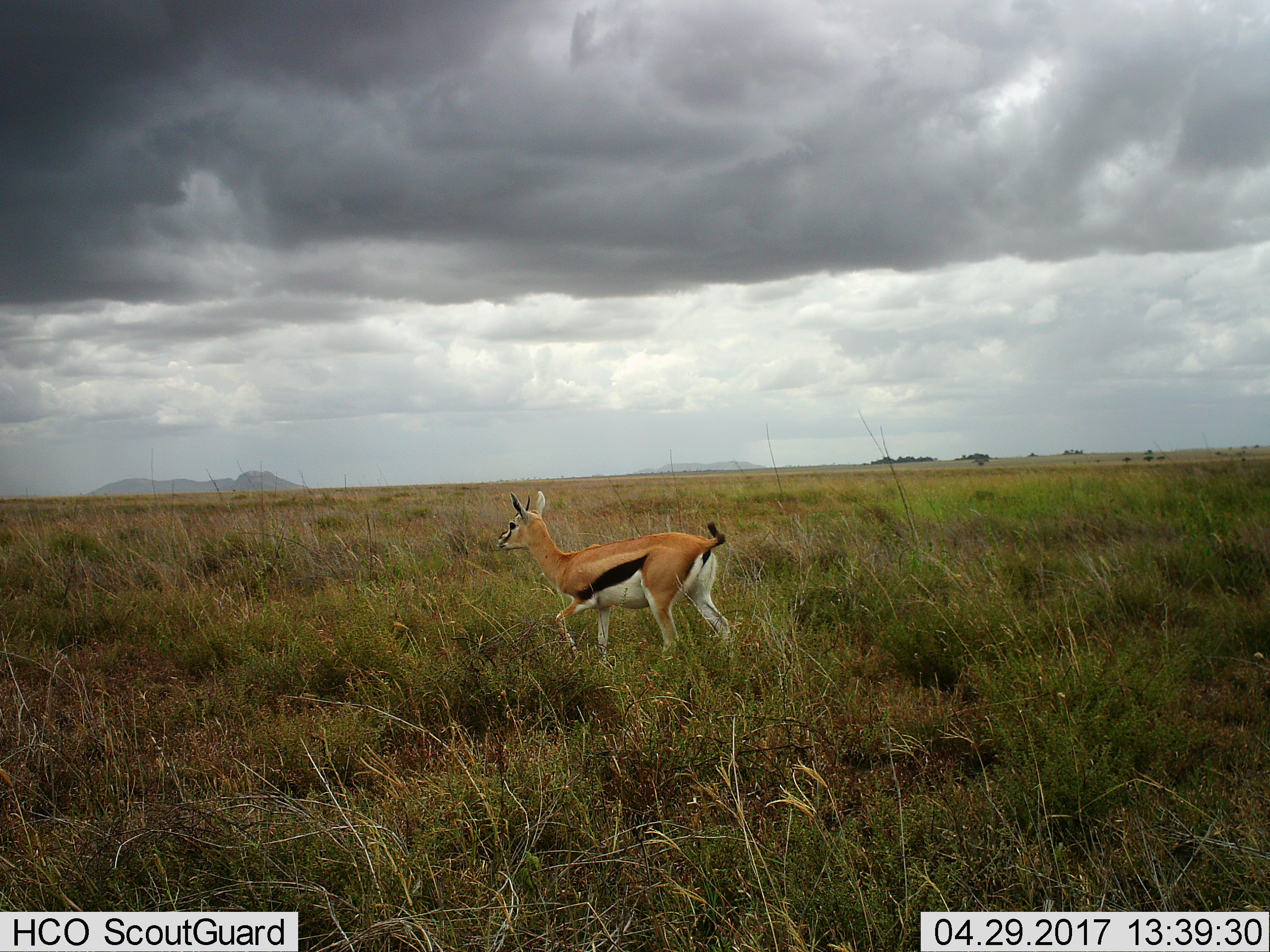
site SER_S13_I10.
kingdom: Animalia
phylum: Chordata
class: Mammalia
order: Artiodactyla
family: Bovidae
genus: Eudorcas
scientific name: Eudorcas thomsonii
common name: thomson's gazelle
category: gazellethomsons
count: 1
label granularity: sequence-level